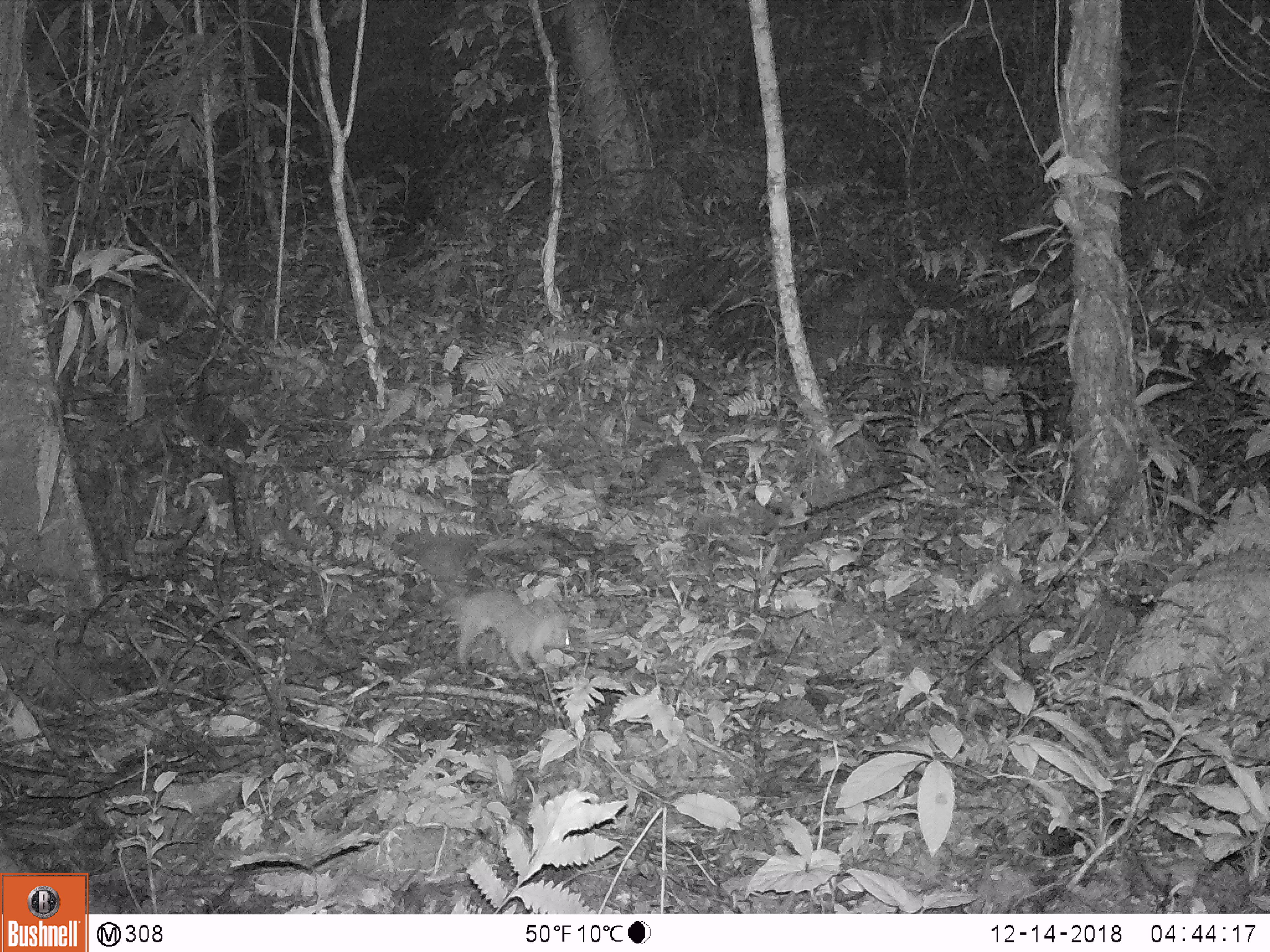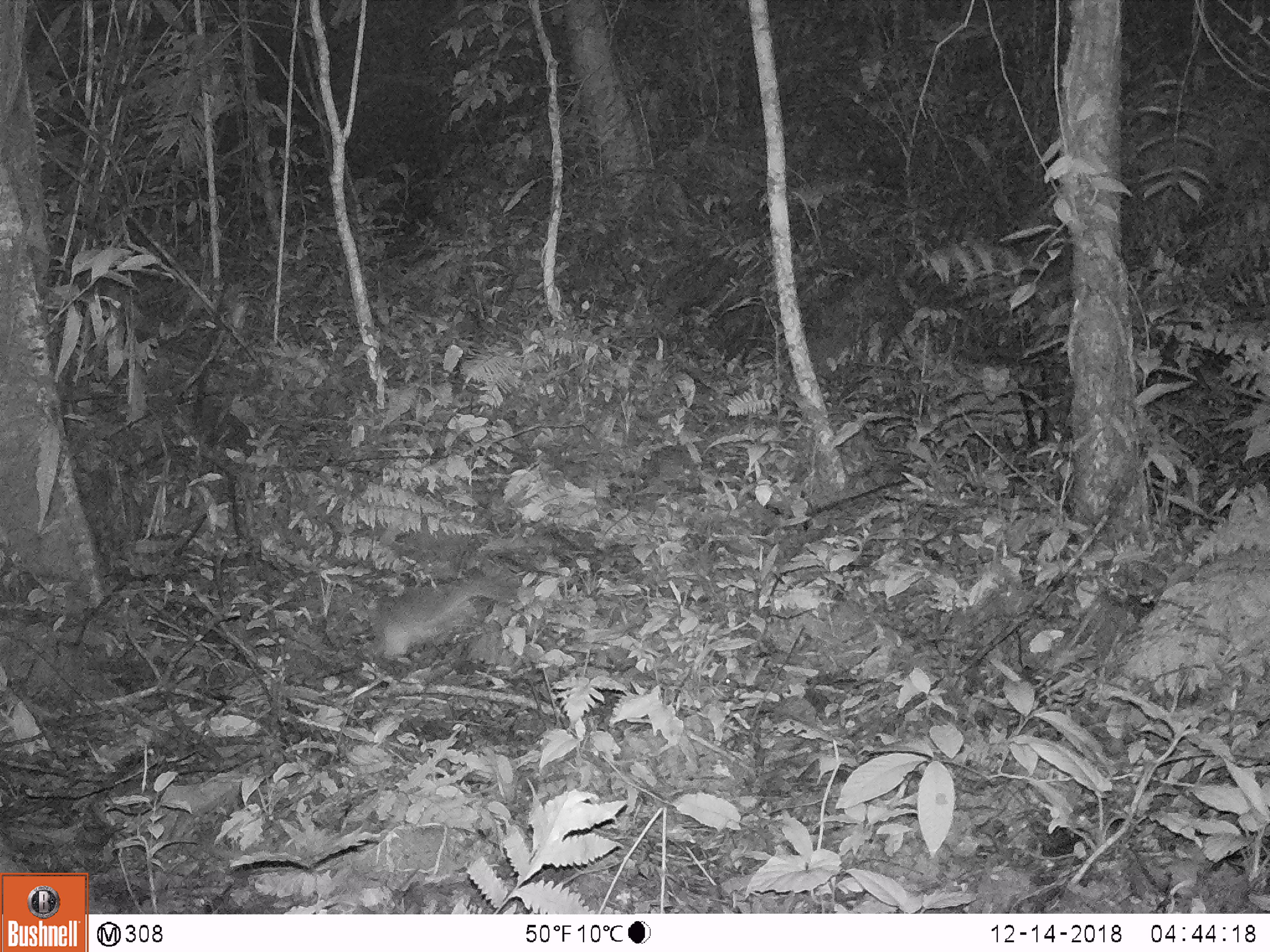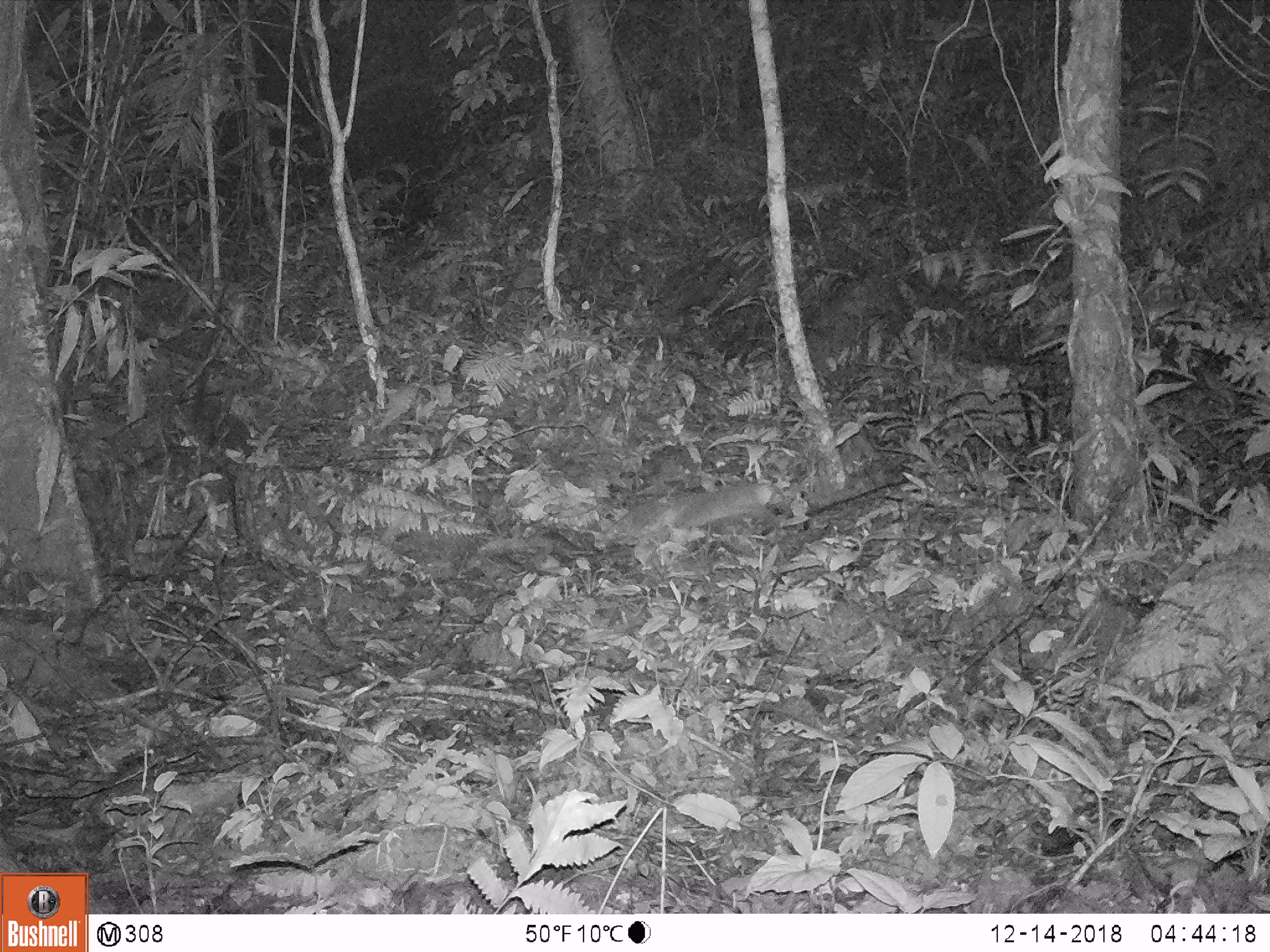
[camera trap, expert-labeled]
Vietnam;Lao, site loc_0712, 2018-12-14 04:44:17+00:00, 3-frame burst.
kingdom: Animalia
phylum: Chordata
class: Mammalia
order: Carnivora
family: Mustelidae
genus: Melogale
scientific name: Melogale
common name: ferret badger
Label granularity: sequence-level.